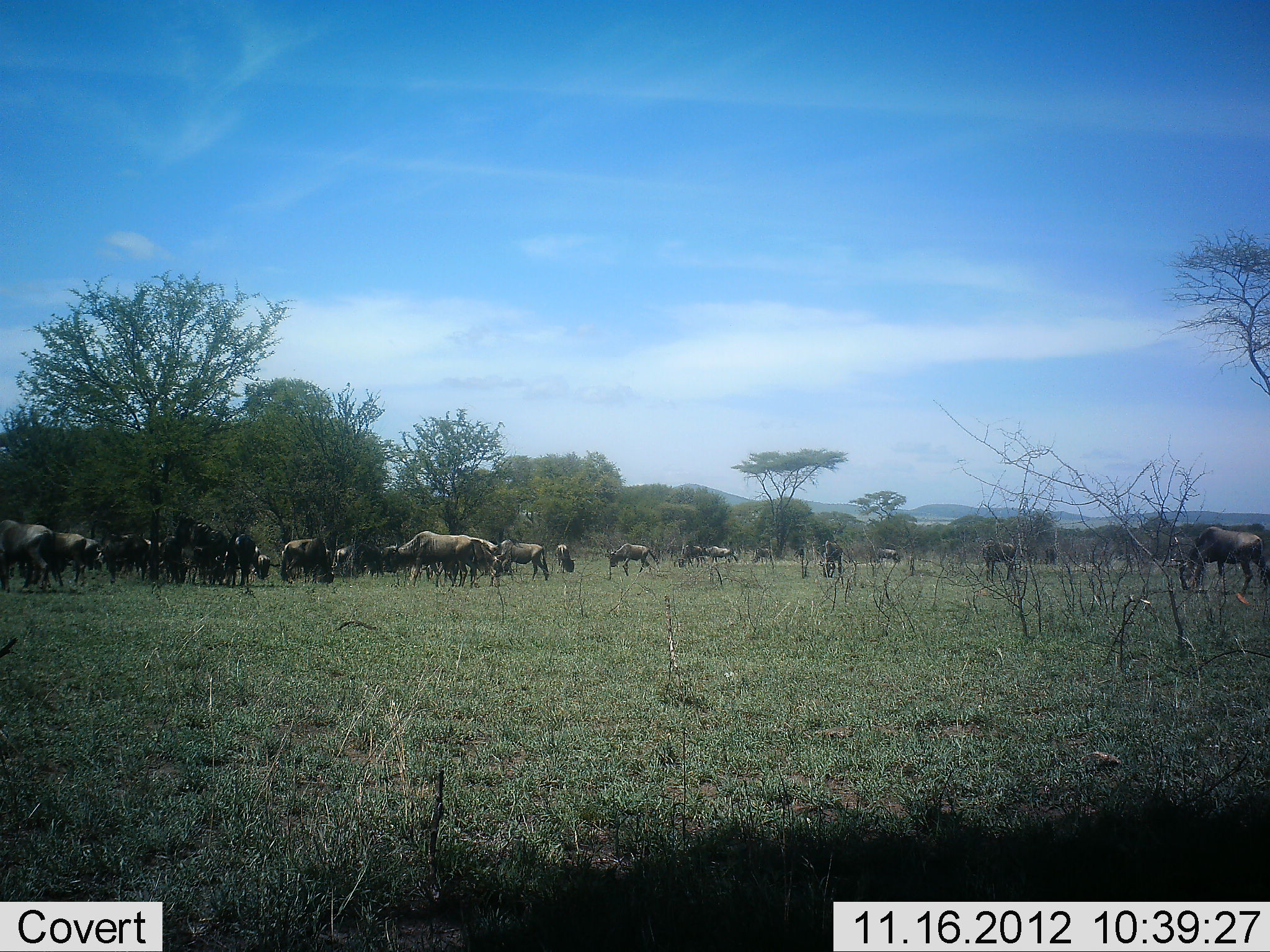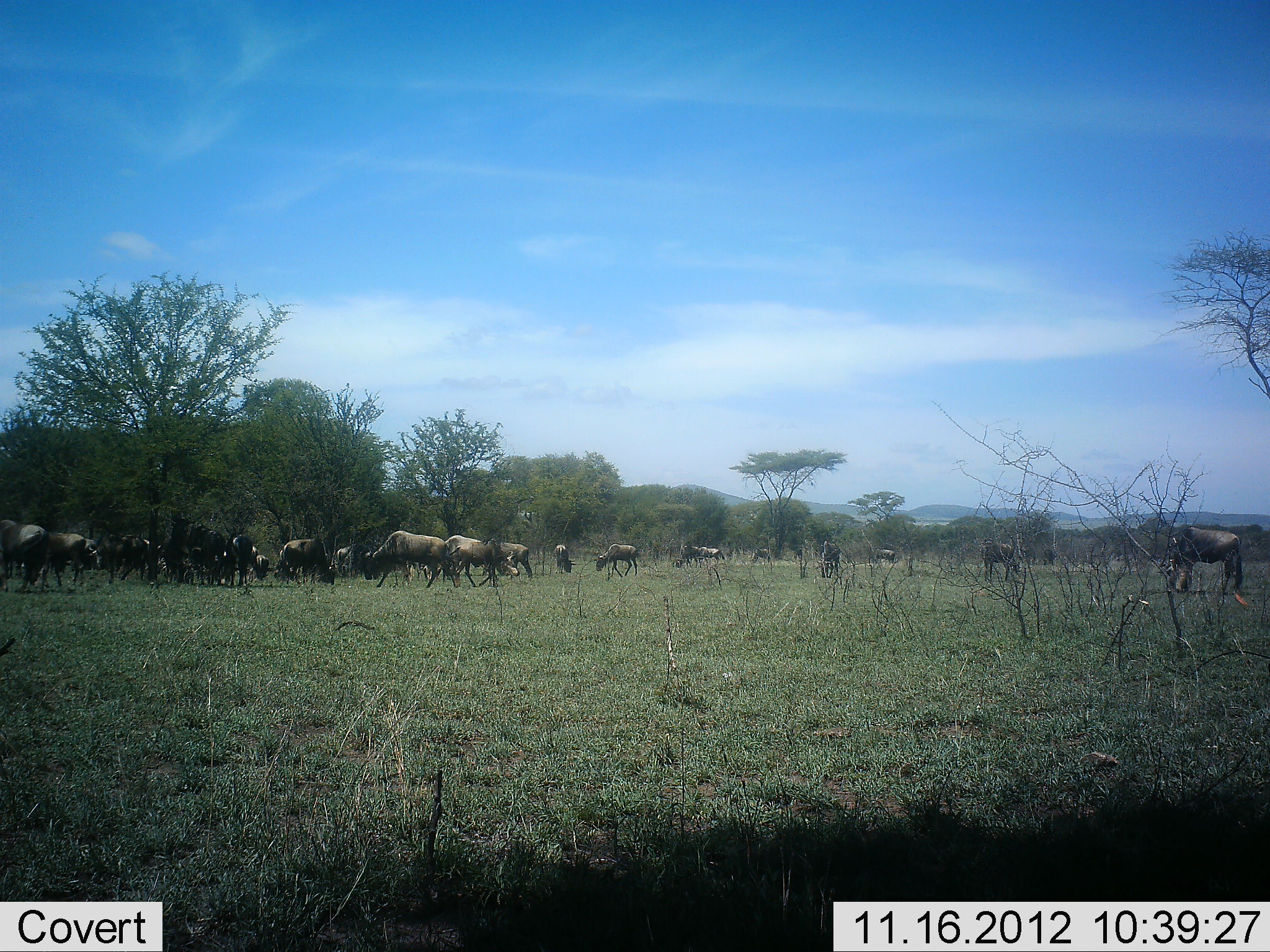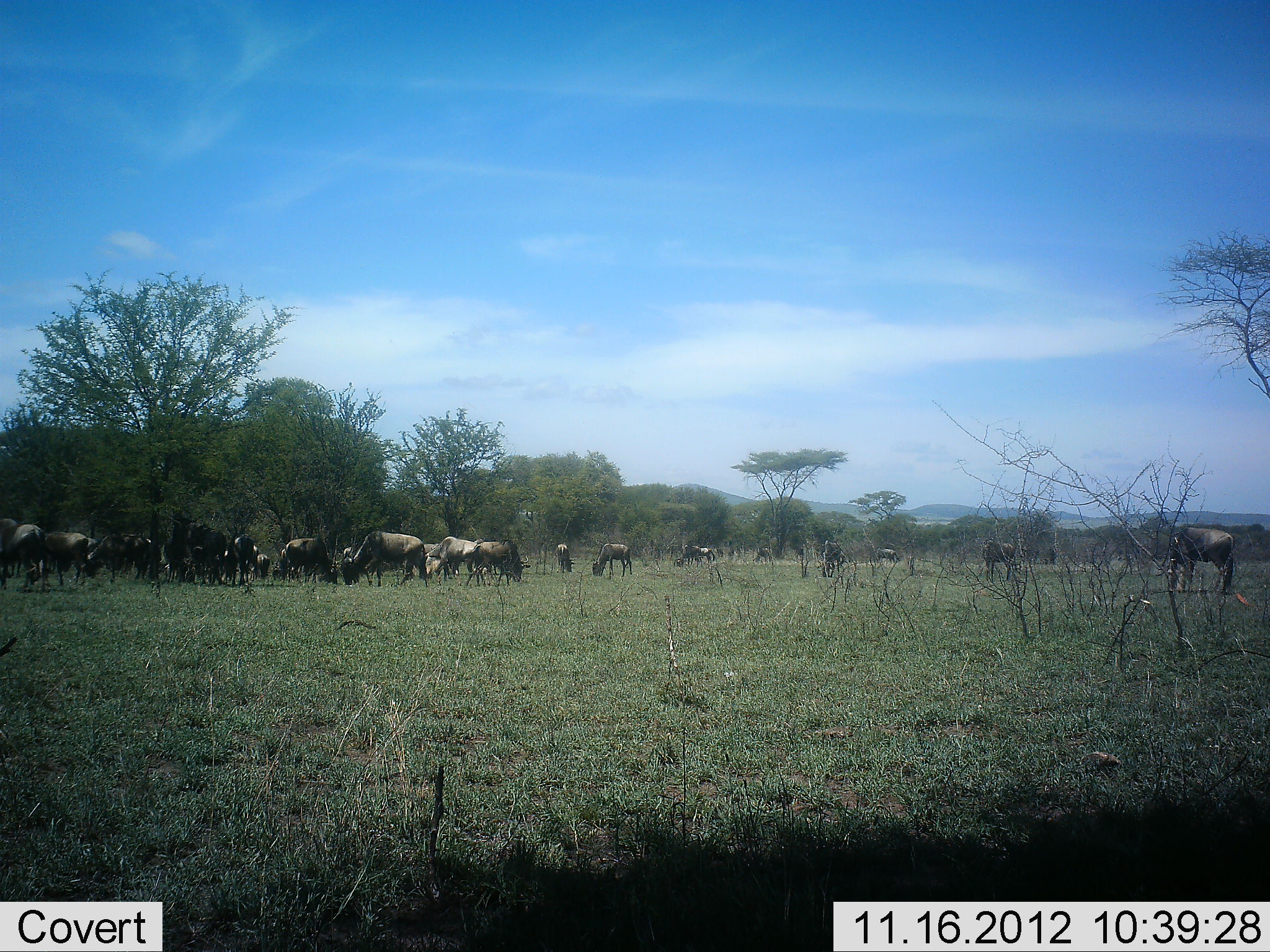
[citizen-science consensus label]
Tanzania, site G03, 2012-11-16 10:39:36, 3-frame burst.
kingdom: Animalia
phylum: Chordata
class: Mammalia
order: Artiodactyla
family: Bovidae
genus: Connochaetes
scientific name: Connochaetes taurinus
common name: blue wildebeest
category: wildebeest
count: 11-50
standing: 60%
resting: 20%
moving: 70%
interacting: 10%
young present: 0%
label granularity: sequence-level